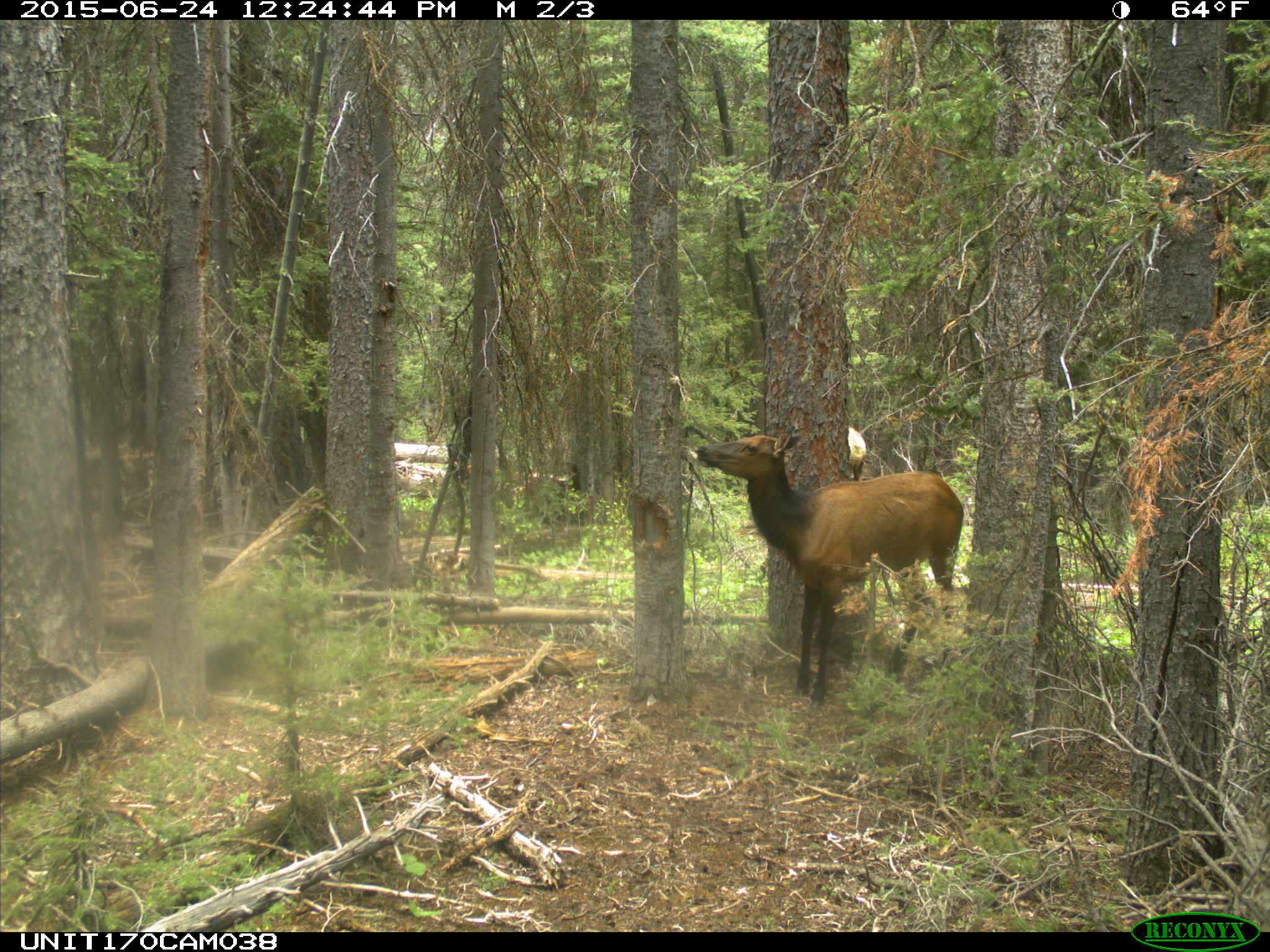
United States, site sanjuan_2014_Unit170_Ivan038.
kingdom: Animalia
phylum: Chordata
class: Mammalia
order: Artiodactyla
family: Cervidae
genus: Cervus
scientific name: Cervus elaphus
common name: red deer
Cervus elaphus (red deer).